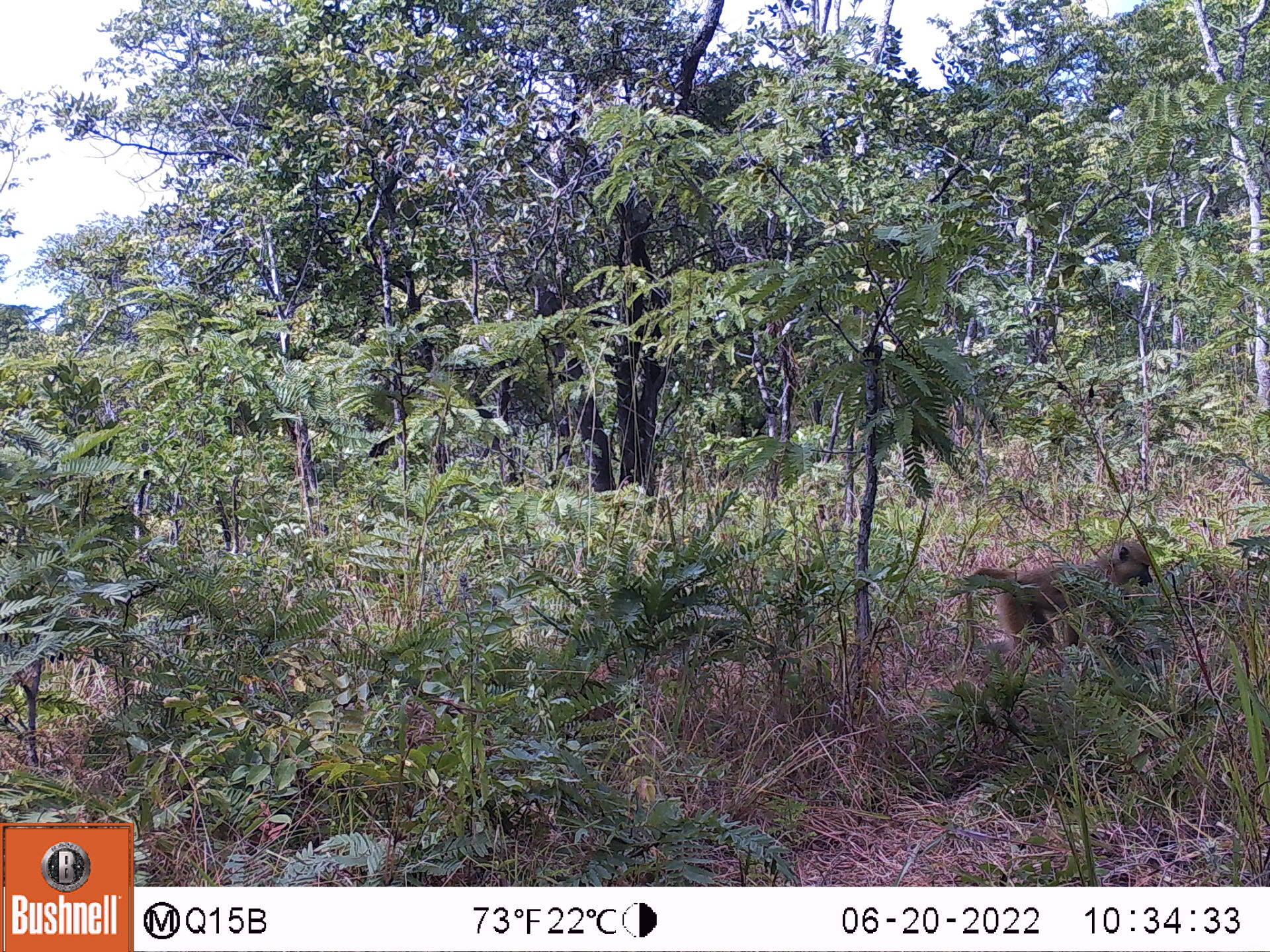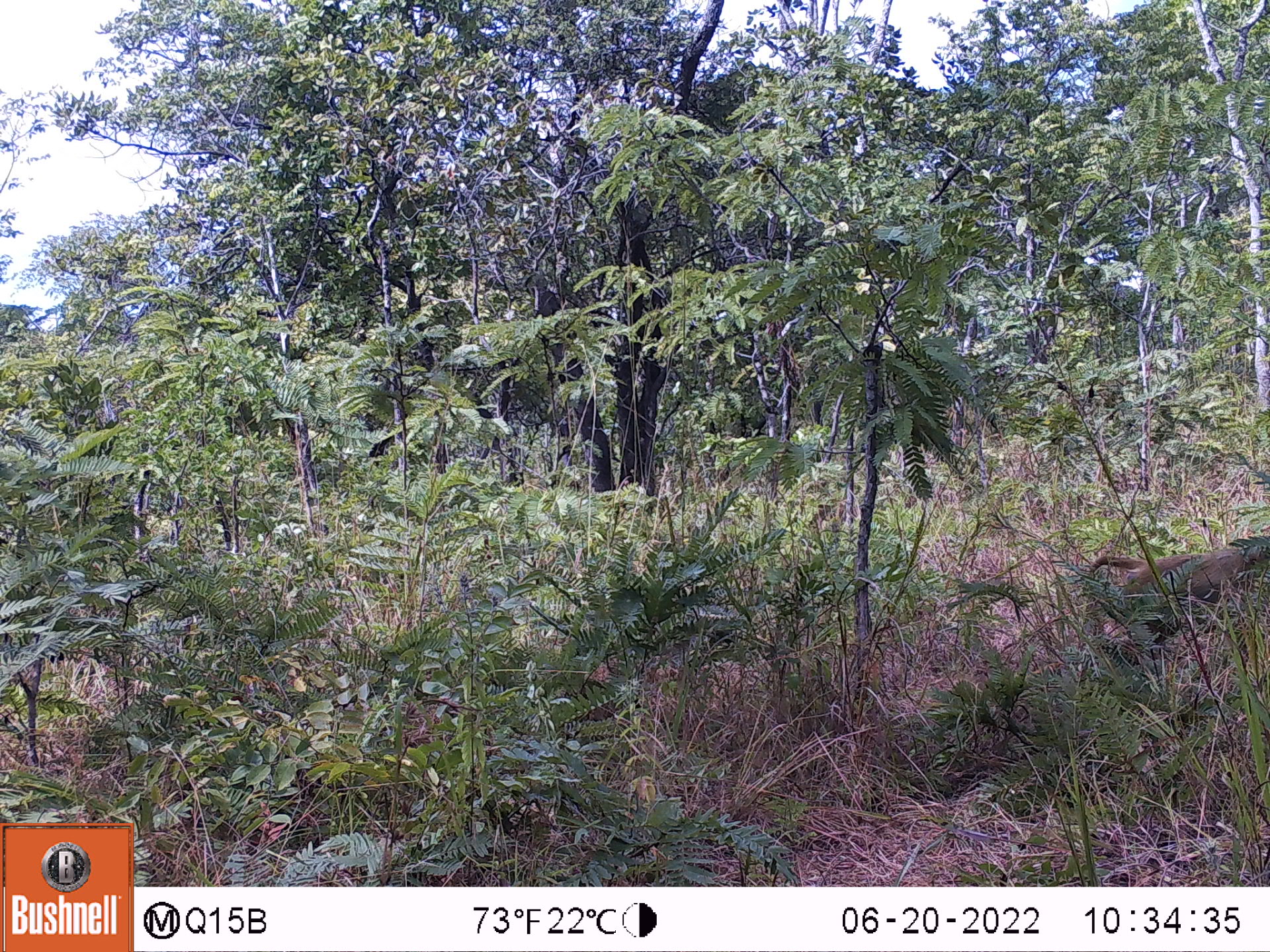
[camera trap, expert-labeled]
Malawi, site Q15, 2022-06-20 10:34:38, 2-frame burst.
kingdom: Animalia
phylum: Chordata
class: Mammalia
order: Primates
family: Cercopithecidae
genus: Papio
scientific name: Papio cynocephalus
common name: yellow baboon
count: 1